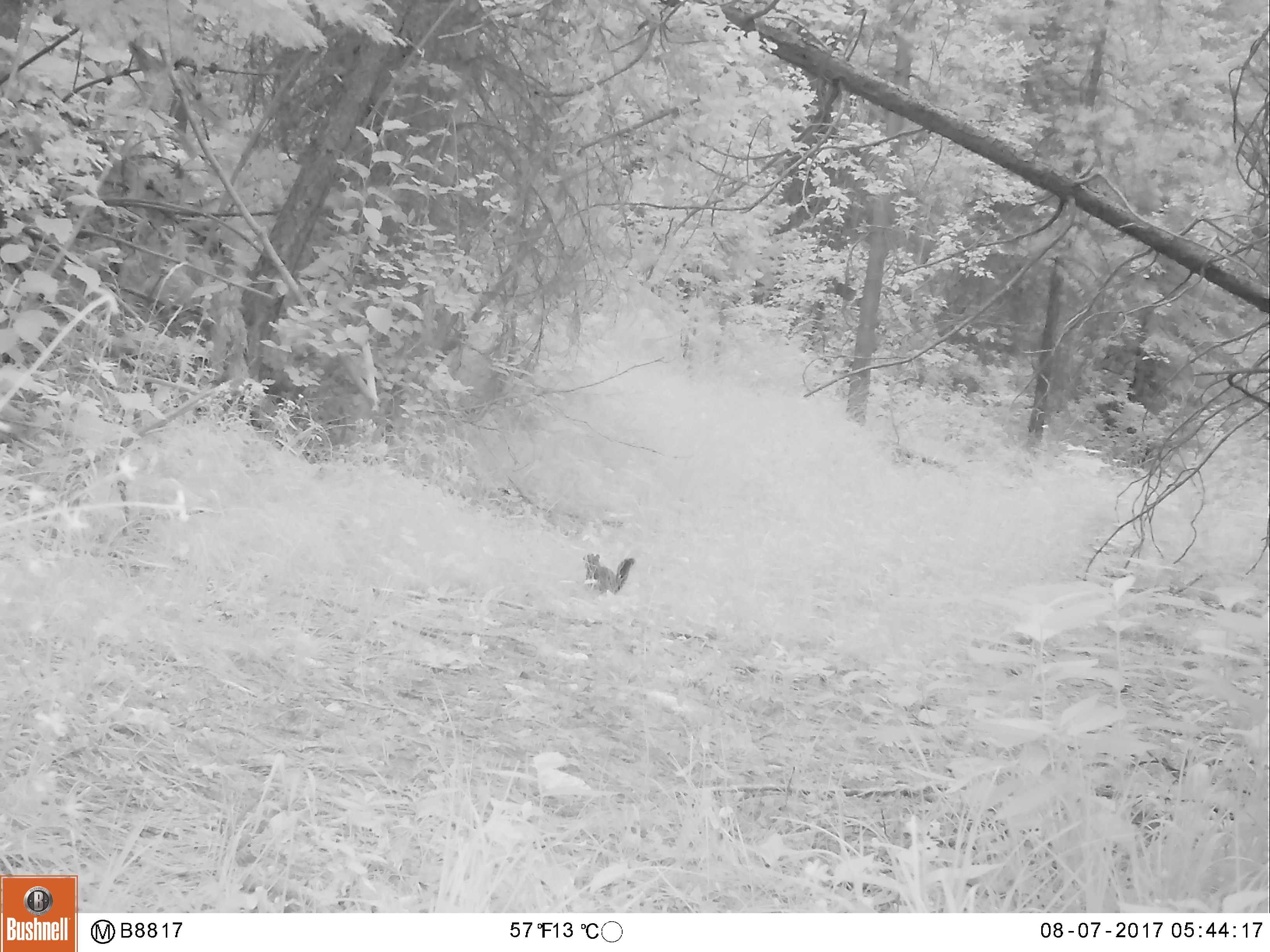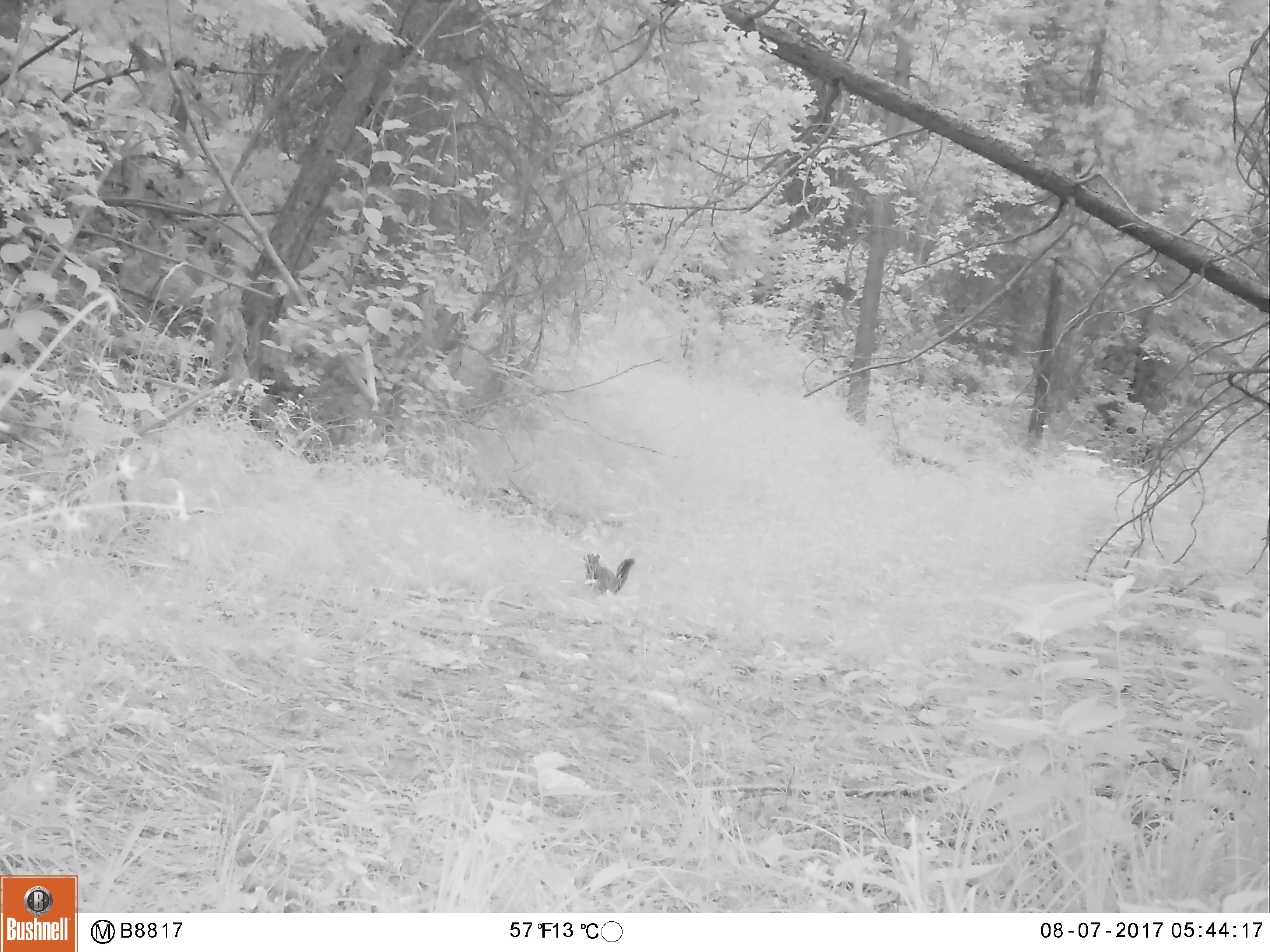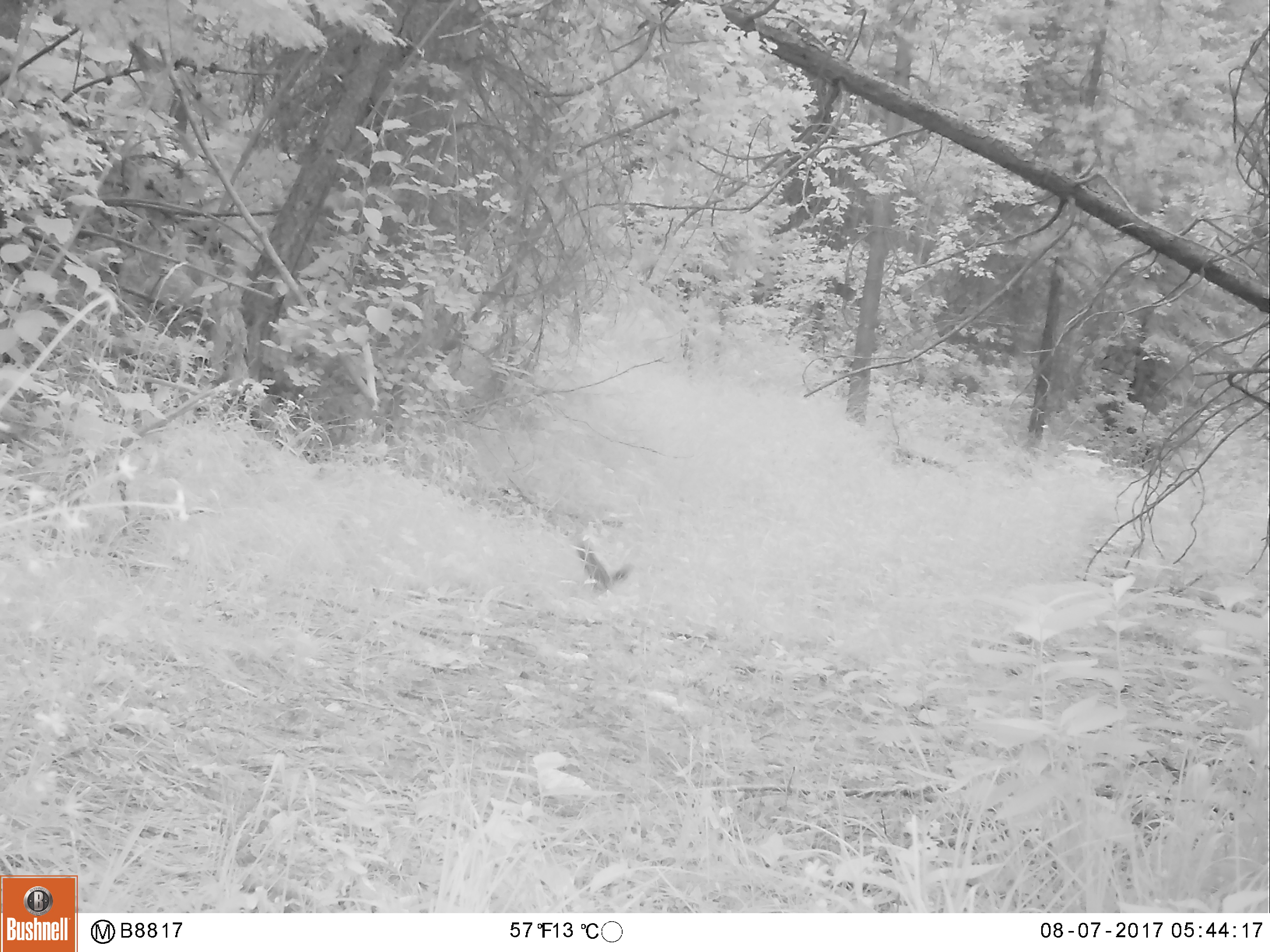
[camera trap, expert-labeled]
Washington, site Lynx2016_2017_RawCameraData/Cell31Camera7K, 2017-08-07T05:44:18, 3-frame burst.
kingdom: Animalia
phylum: Chordata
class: Mammalia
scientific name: Mammalia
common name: small mammal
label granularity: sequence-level